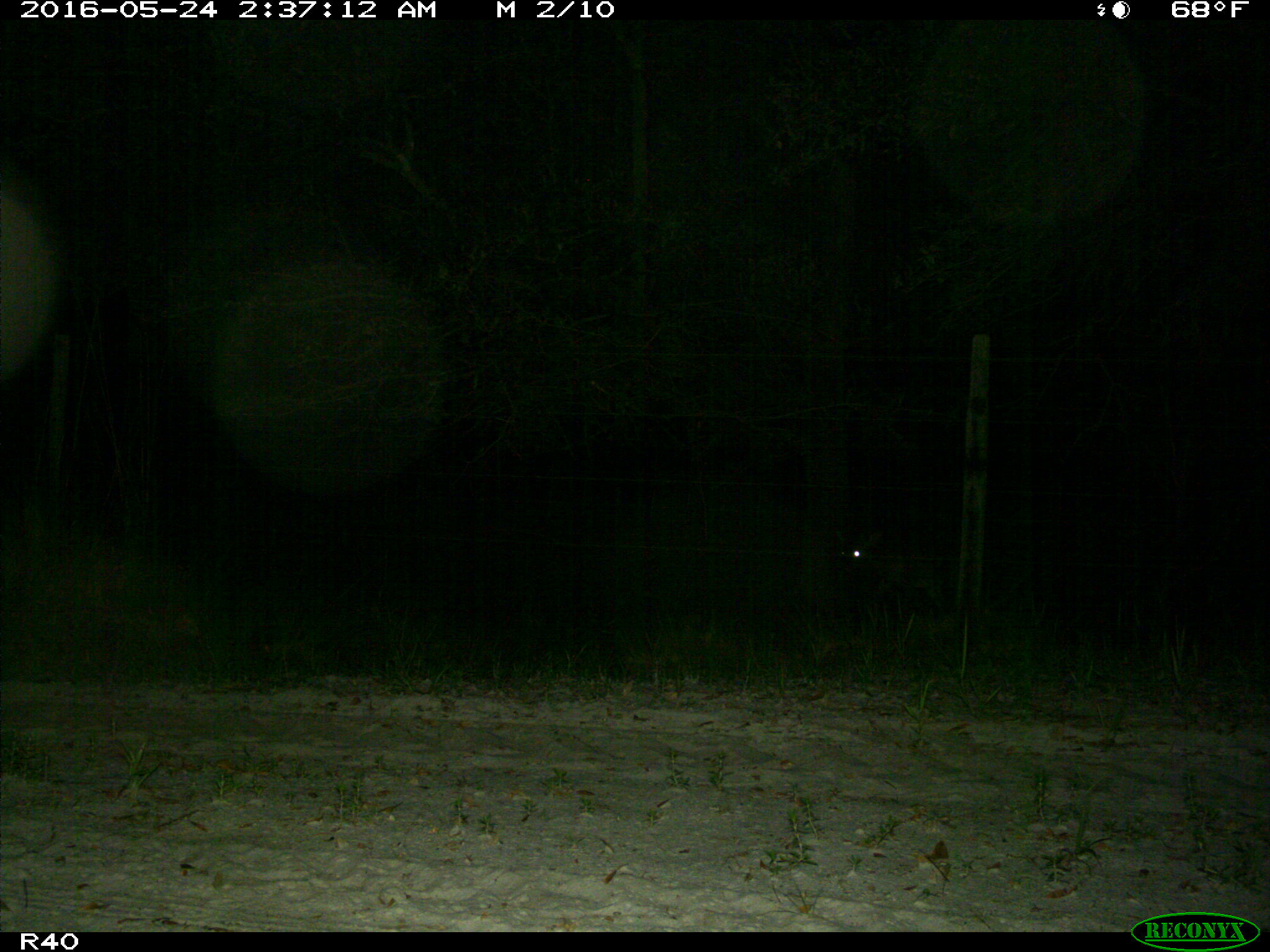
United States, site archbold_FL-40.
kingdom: Animalia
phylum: Chordata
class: Mammalia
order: Artiodactyla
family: Suidae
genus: Sus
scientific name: Sus scrofa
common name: wild boar